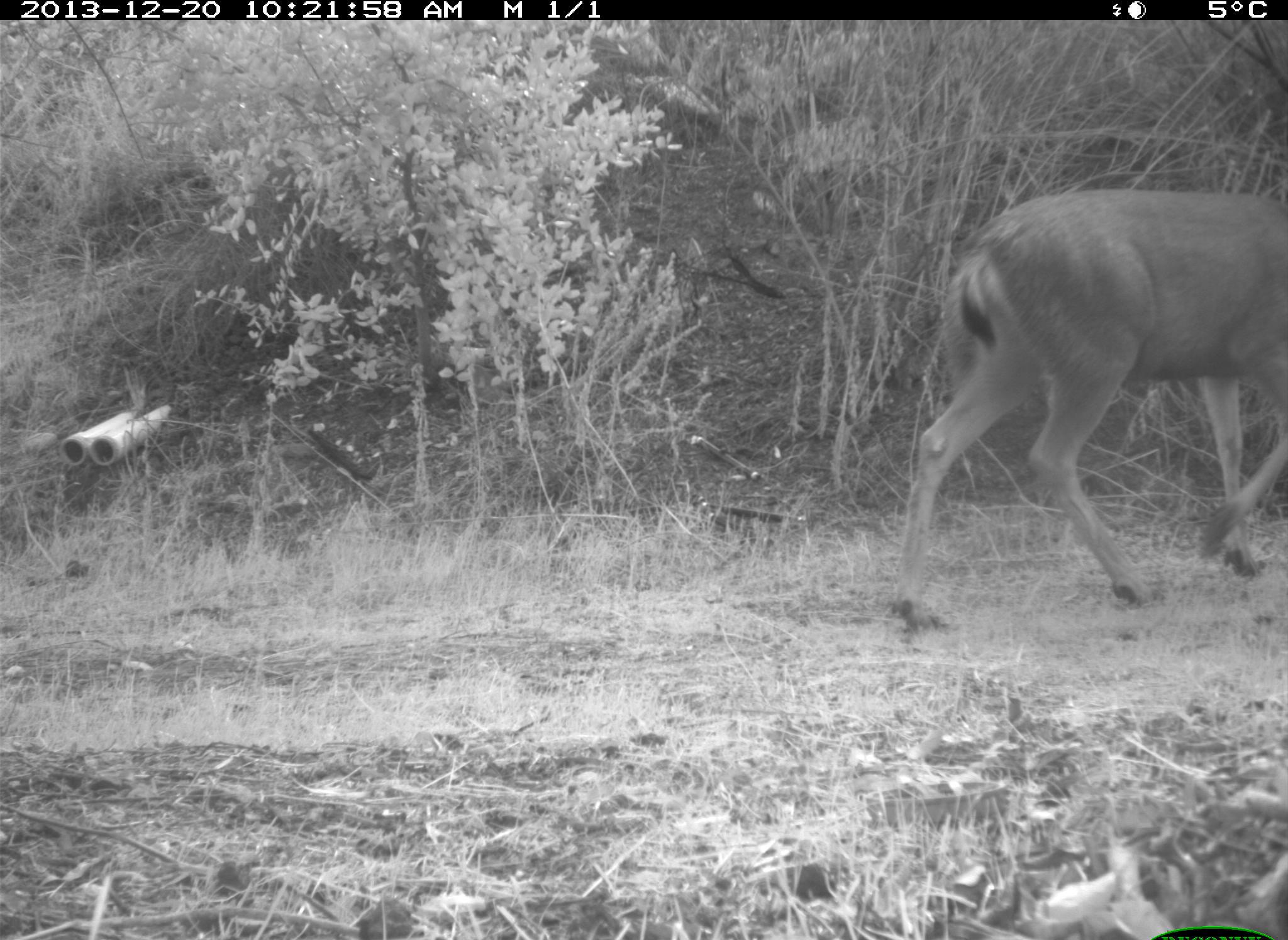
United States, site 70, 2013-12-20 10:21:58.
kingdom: Animalia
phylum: Chordata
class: Mammalia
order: Artiodactyla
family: Cervidae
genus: Odocoileus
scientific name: Odocoileus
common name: deer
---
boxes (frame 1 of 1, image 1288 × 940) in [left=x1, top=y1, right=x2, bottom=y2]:
deer: [left=889, top=188, right=1288, bottom=617]